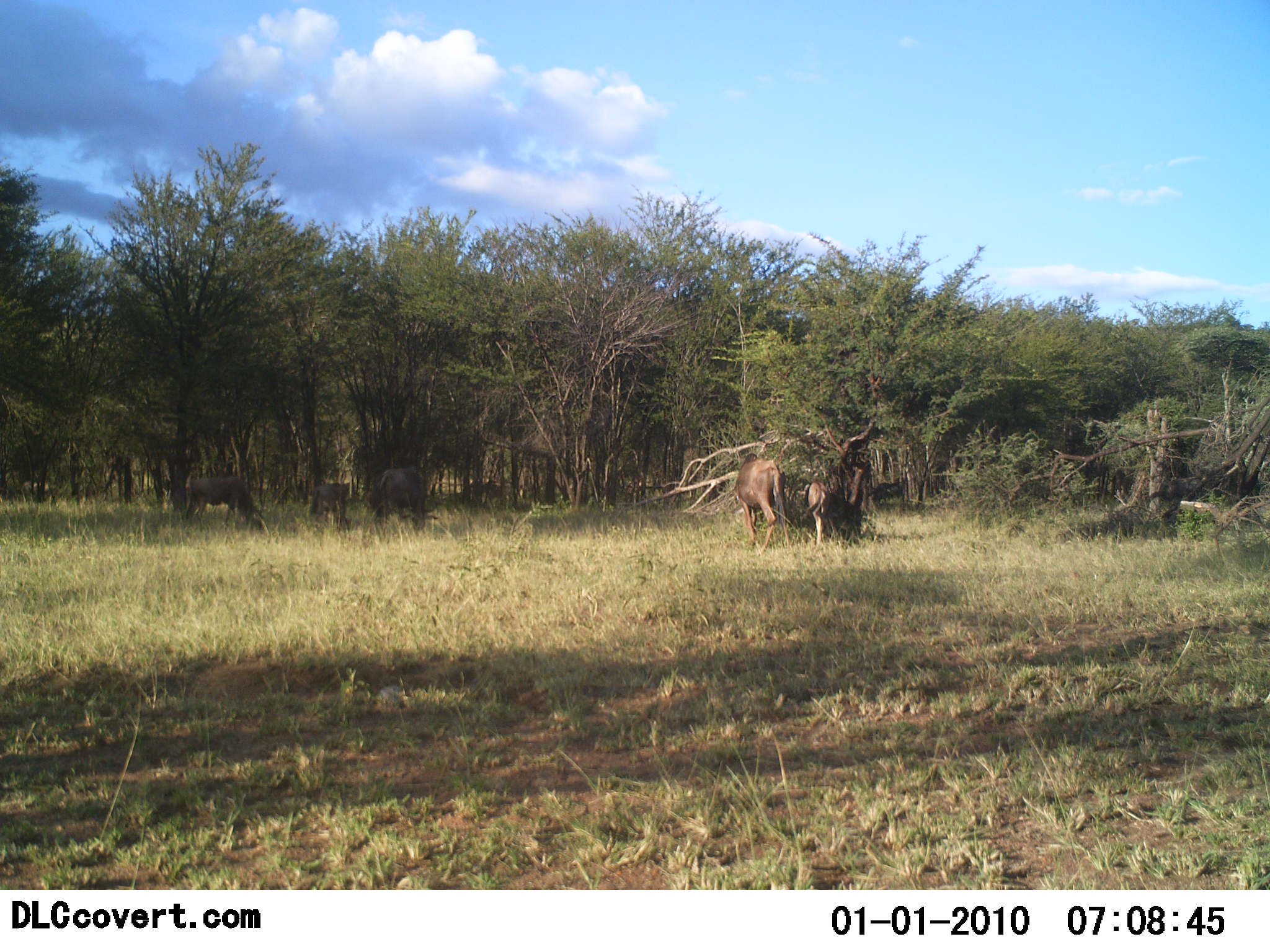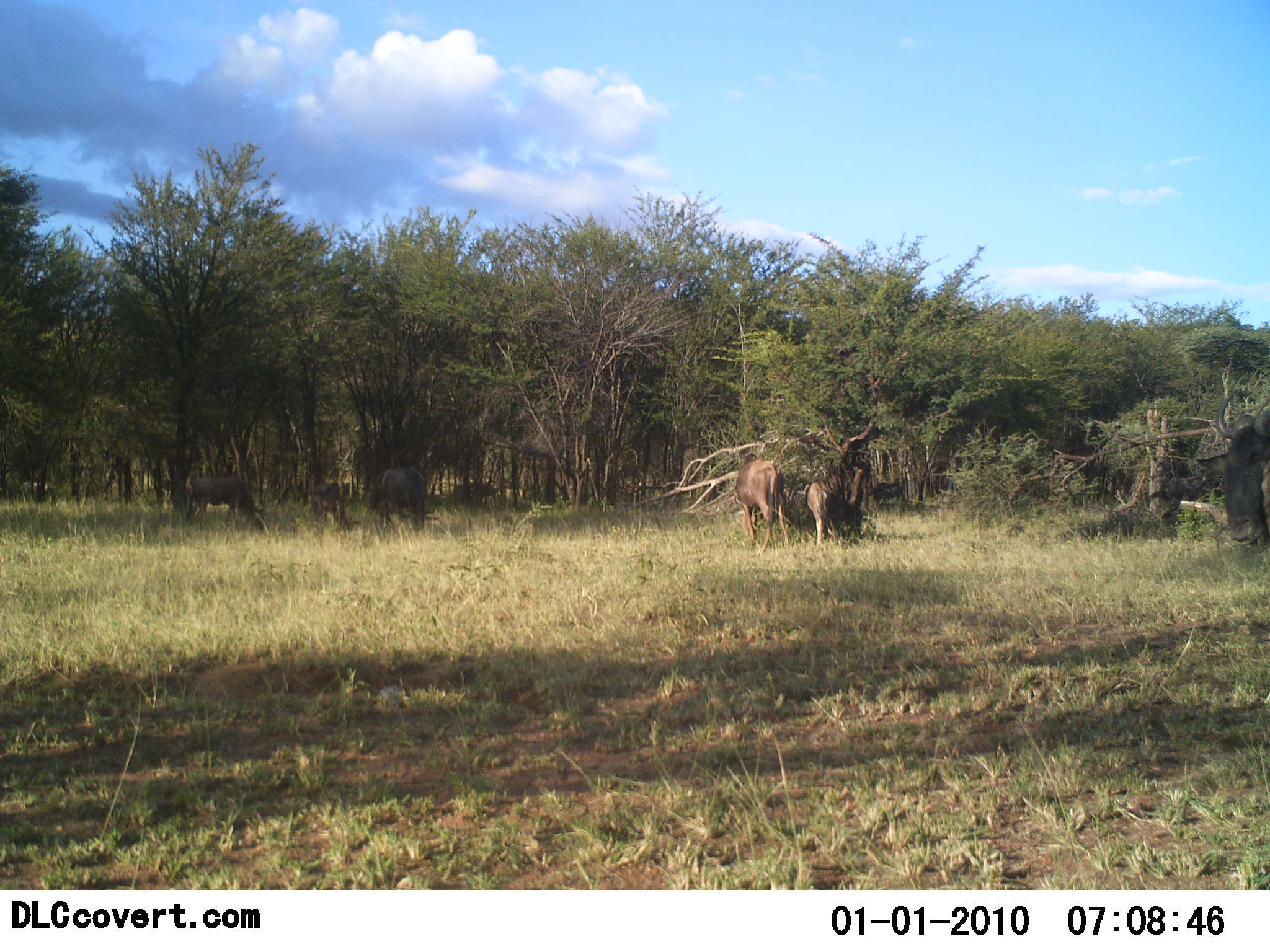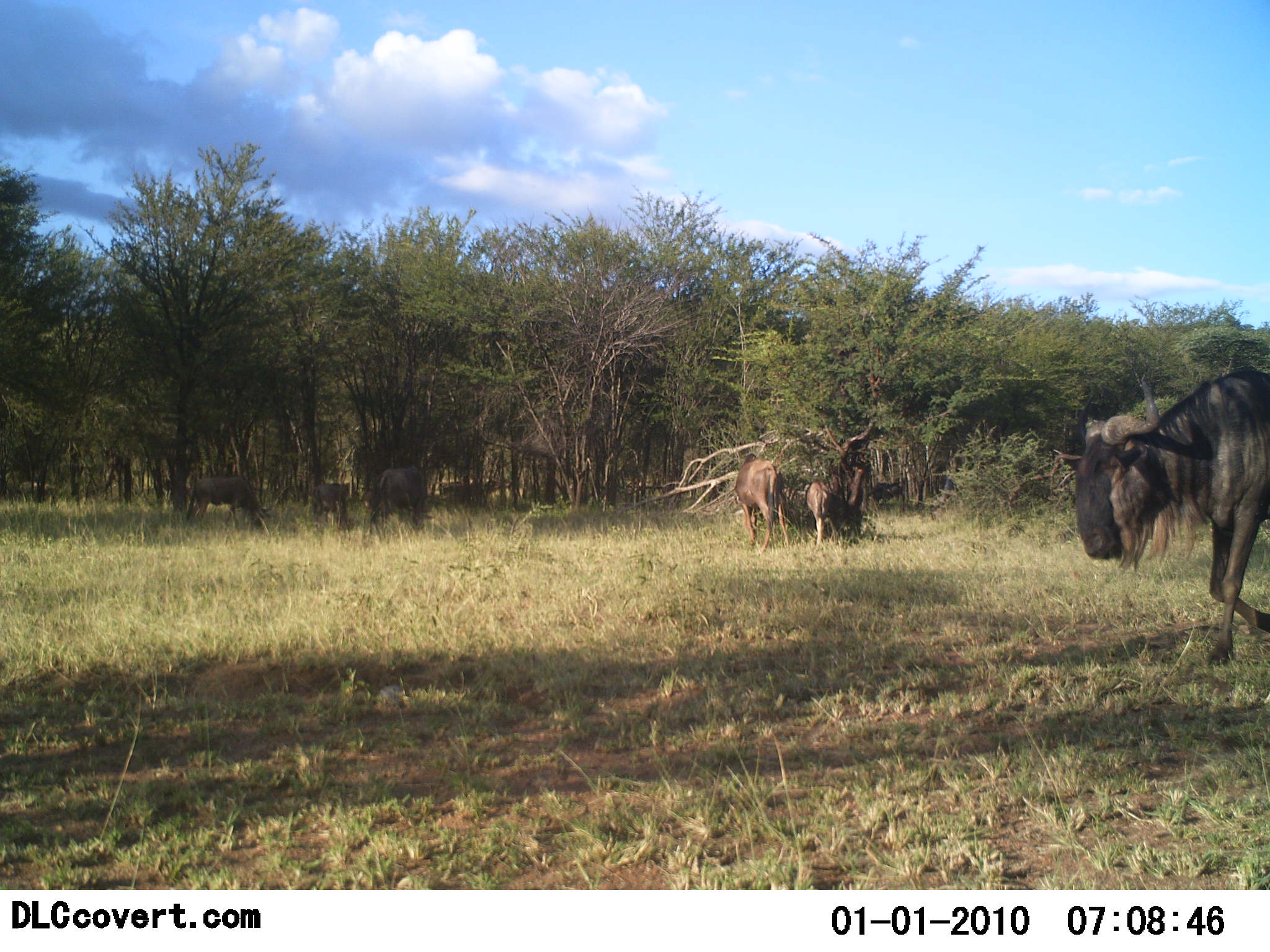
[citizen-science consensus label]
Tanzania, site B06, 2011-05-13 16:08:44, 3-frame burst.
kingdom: Animalia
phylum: Chordata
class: Mammalia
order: Artiodactyla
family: Bovidae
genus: Connochaetes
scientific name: Connochaetes taurinus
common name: blue wildebeest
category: wildebeest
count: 7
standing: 33%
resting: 0%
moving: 75%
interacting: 0%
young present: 17%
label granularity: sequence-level